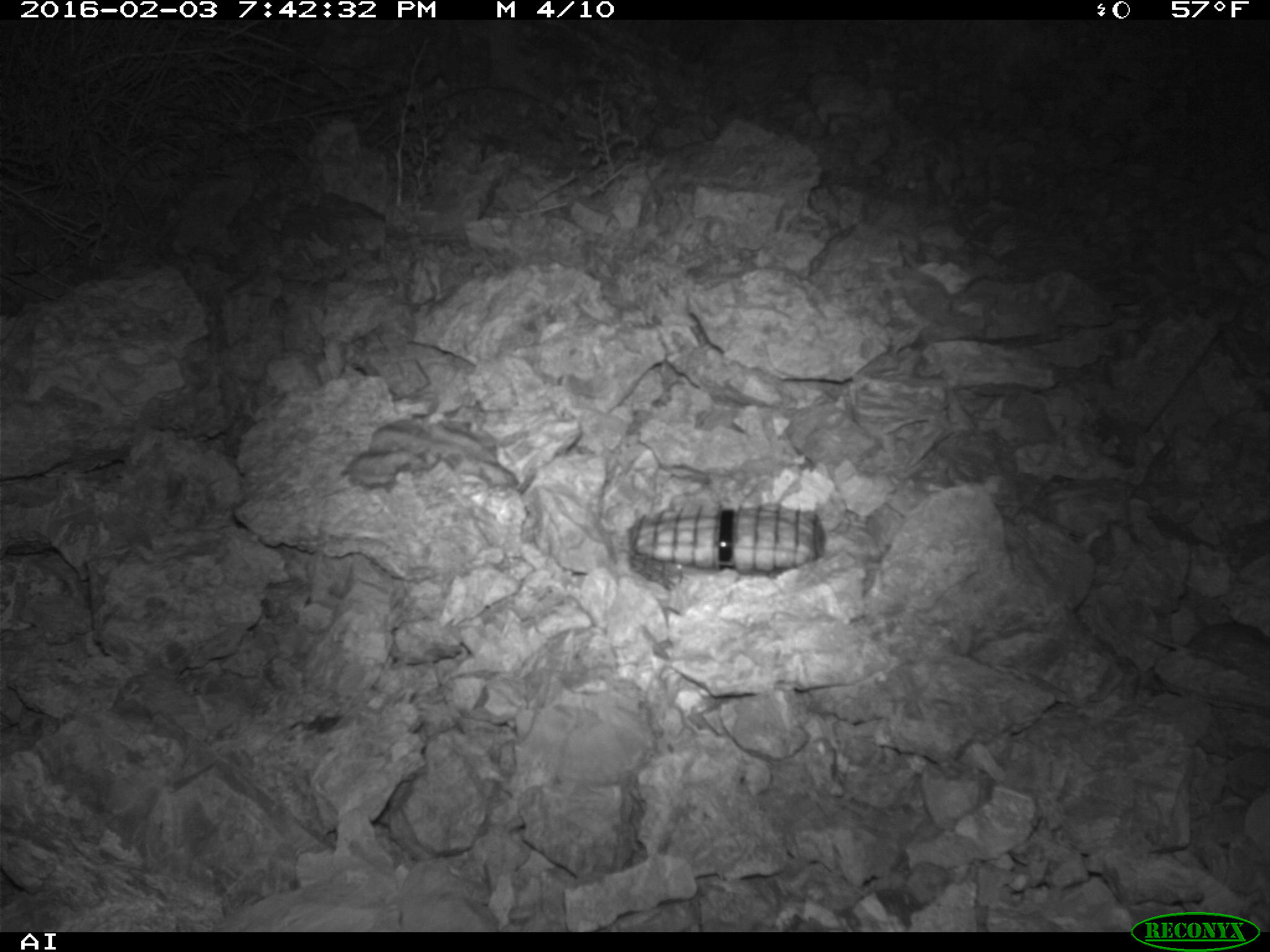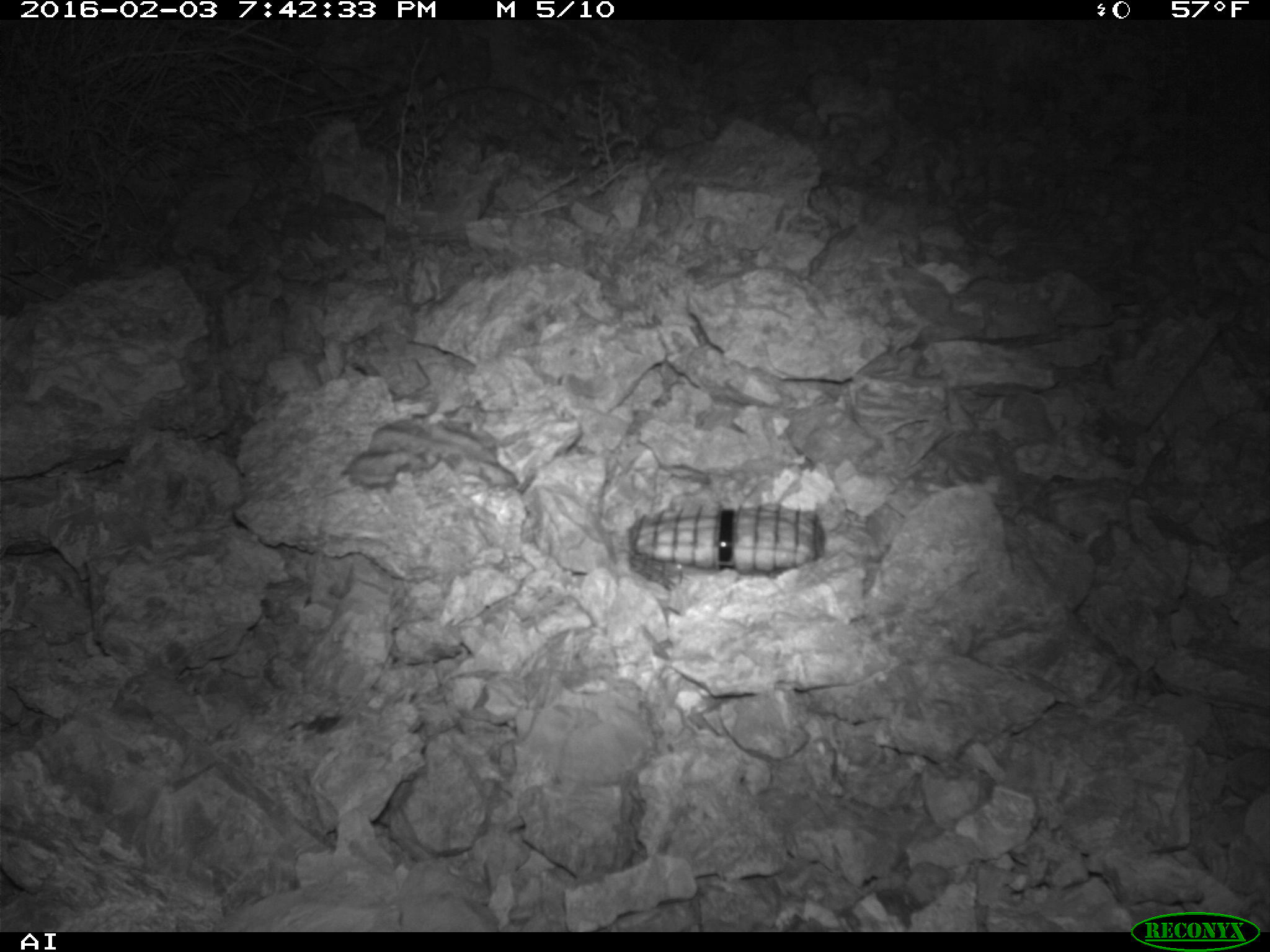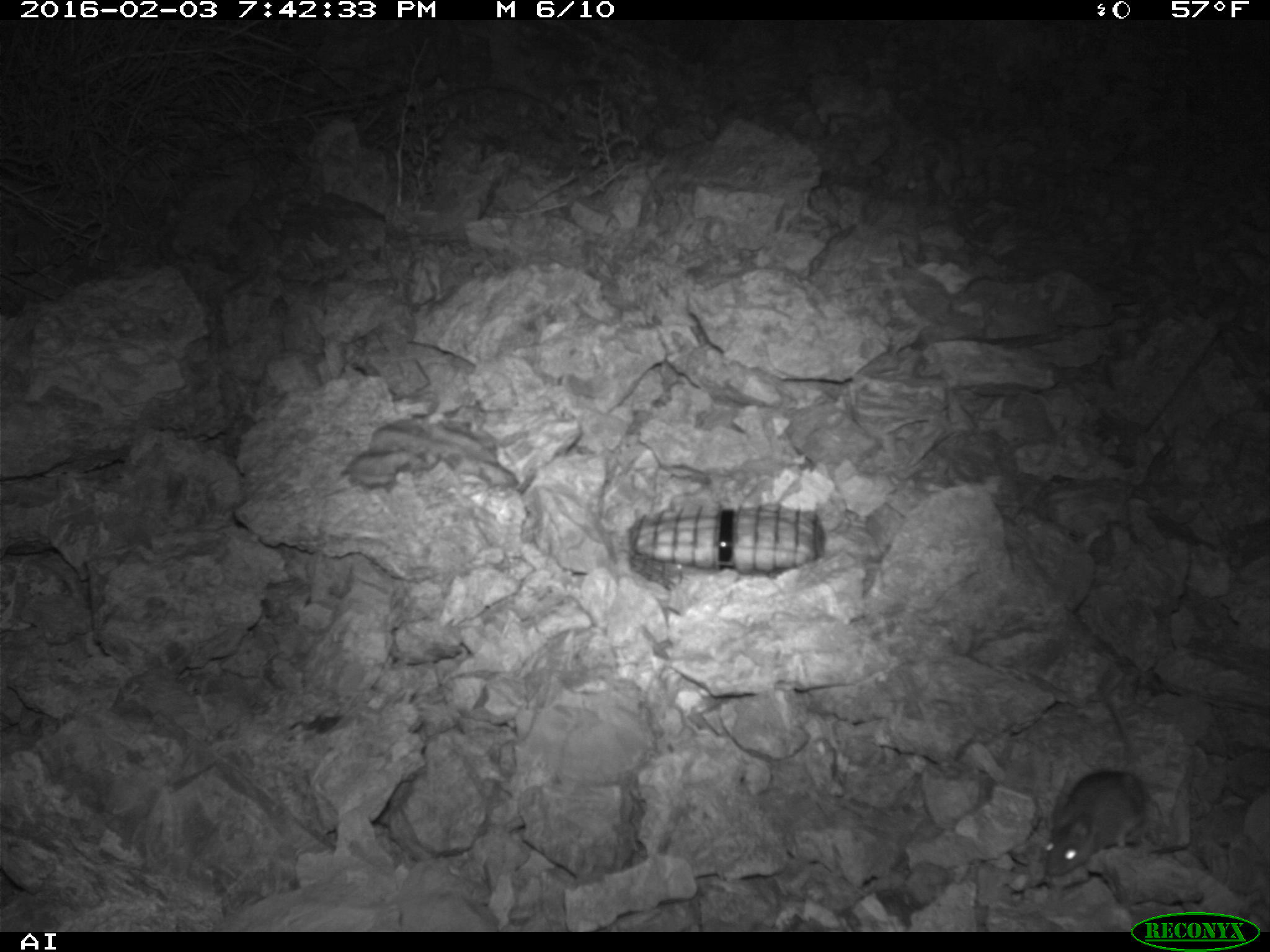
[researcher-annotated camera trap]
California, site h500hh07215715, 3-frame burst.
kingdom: Animalia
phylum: Chordata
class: Mammalia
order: Rodentia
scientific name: Rodentia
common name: rodent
Rodent (Rodentia).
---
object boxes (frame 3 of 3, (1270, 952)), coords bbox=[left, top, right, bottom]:
rodent: bbox=[1045, 680, 1152, 876]